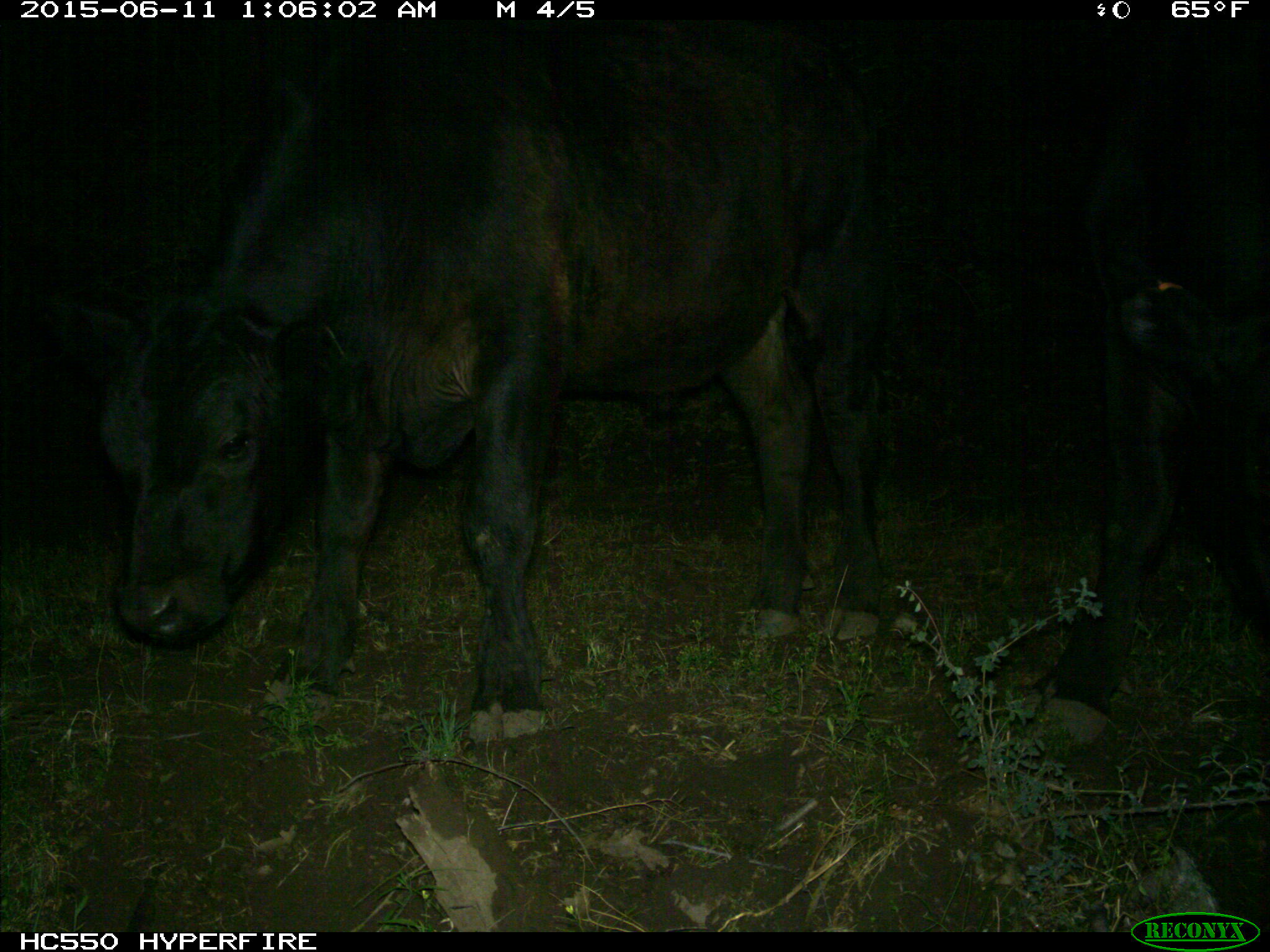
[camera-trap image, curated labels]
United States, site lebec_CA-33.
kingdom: Animalia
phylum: Chordata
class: Mammalia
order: Artiodactyla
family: Bovidae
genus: Bos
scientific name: Bos taurus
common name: domestic cow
Bos taurus (domestic cow).